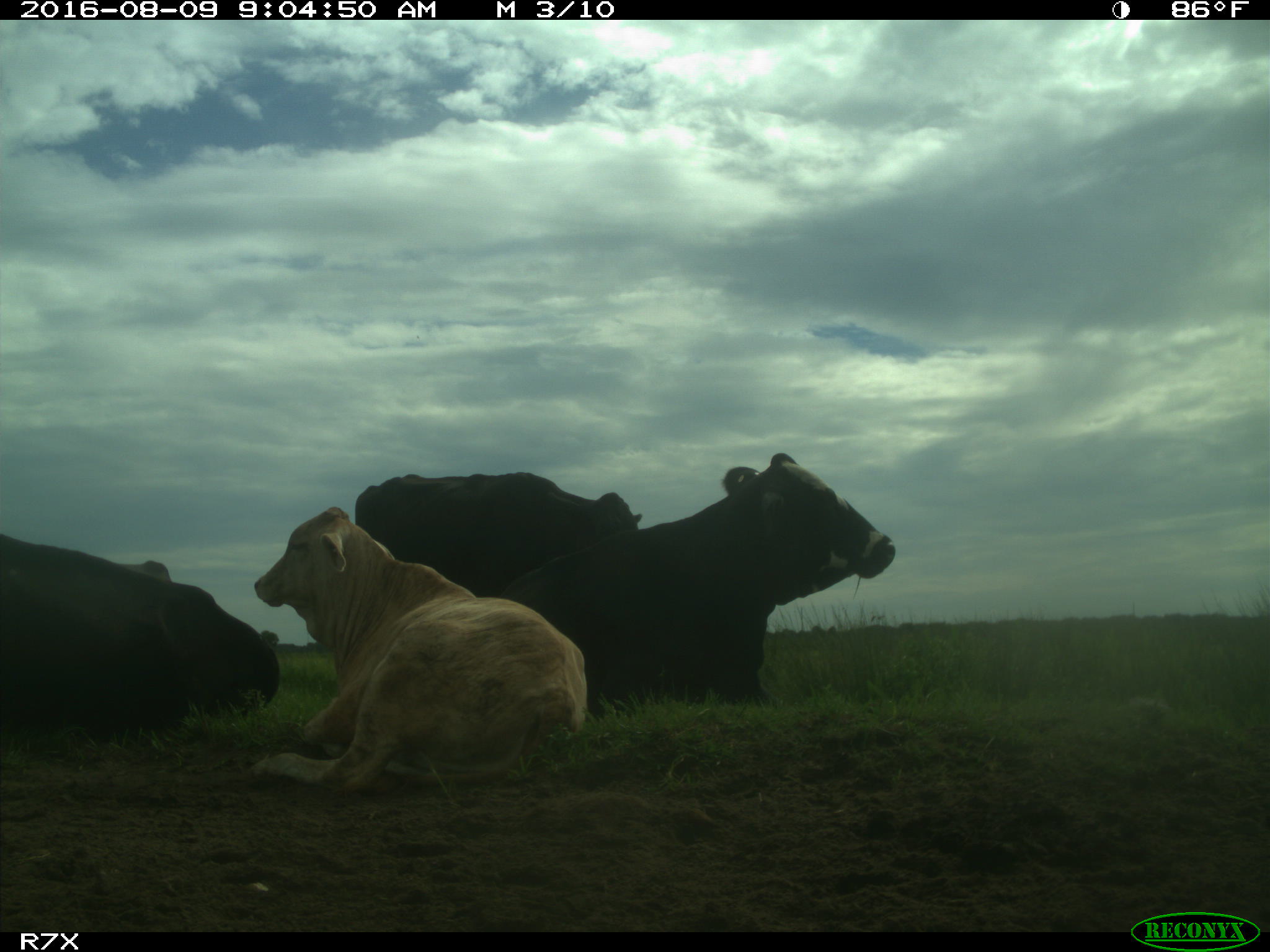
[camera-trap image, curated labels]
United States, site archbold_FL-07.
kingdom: Animalia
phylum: Chordata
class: Mammalia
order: Artiodactyla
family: Bovidae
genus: Bos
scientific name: Bos taurus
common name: domestic cow